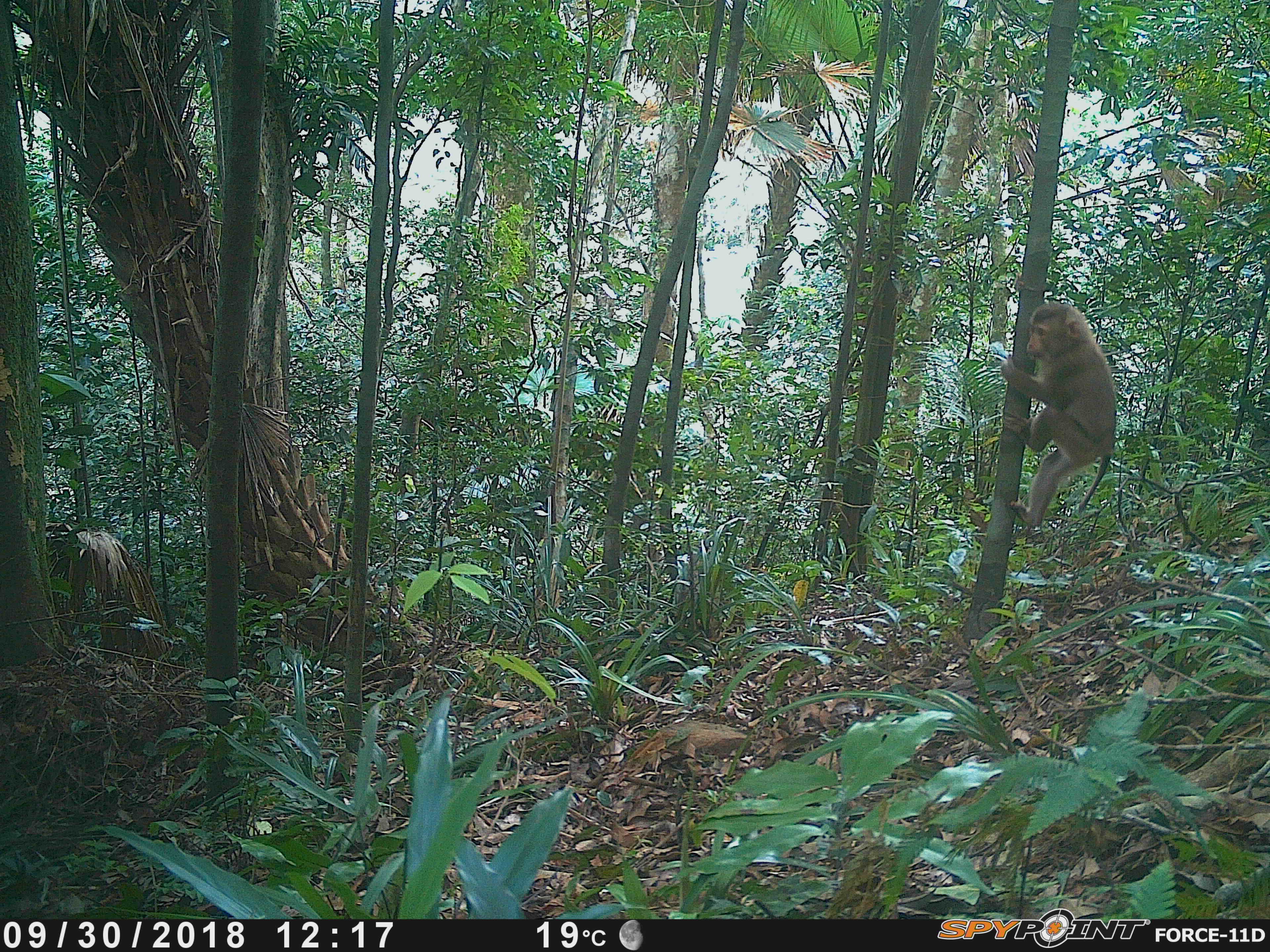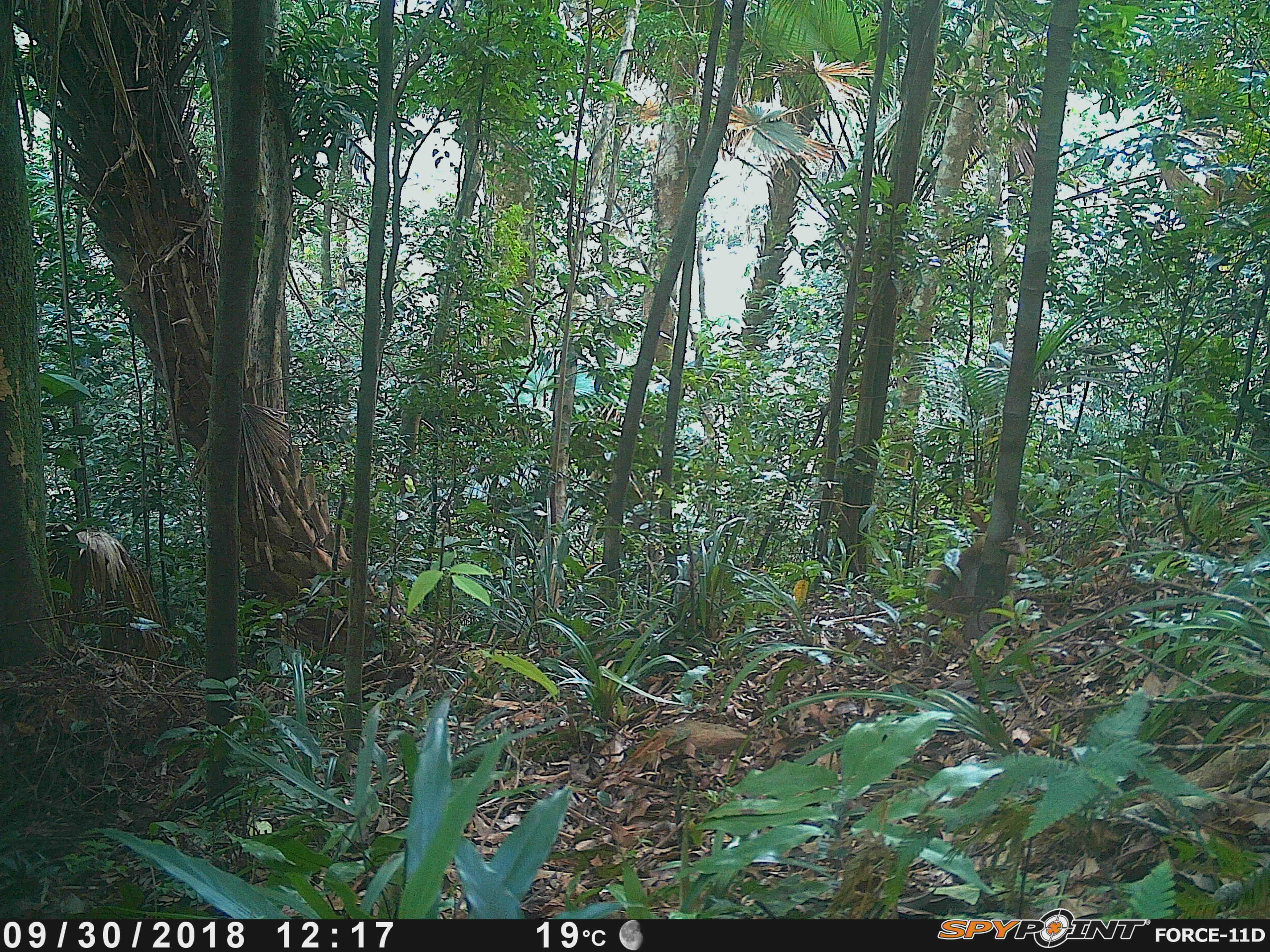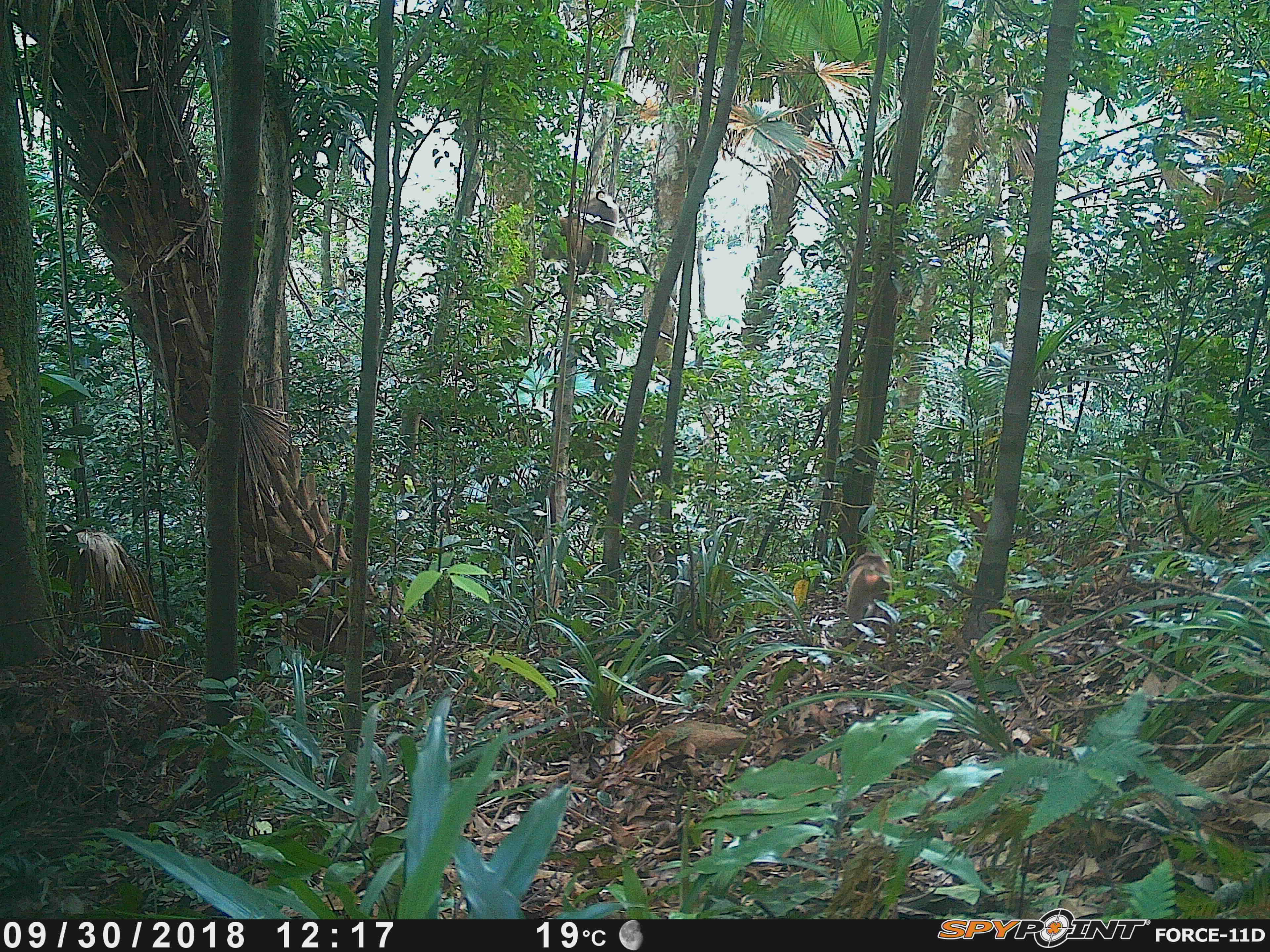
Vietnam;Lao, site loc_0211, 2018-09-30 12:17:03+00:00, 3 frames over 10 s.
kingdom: Animalia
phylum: Chordata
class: Mammalia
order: Primates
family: Cercopithecidae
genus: Macaca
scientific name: Macaca nemestrina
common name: pig-tailed macaque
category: pig tailed macaque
Pig tailed macaque (pig-tailed macaque) (Macaca nemestrina). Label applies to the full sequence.